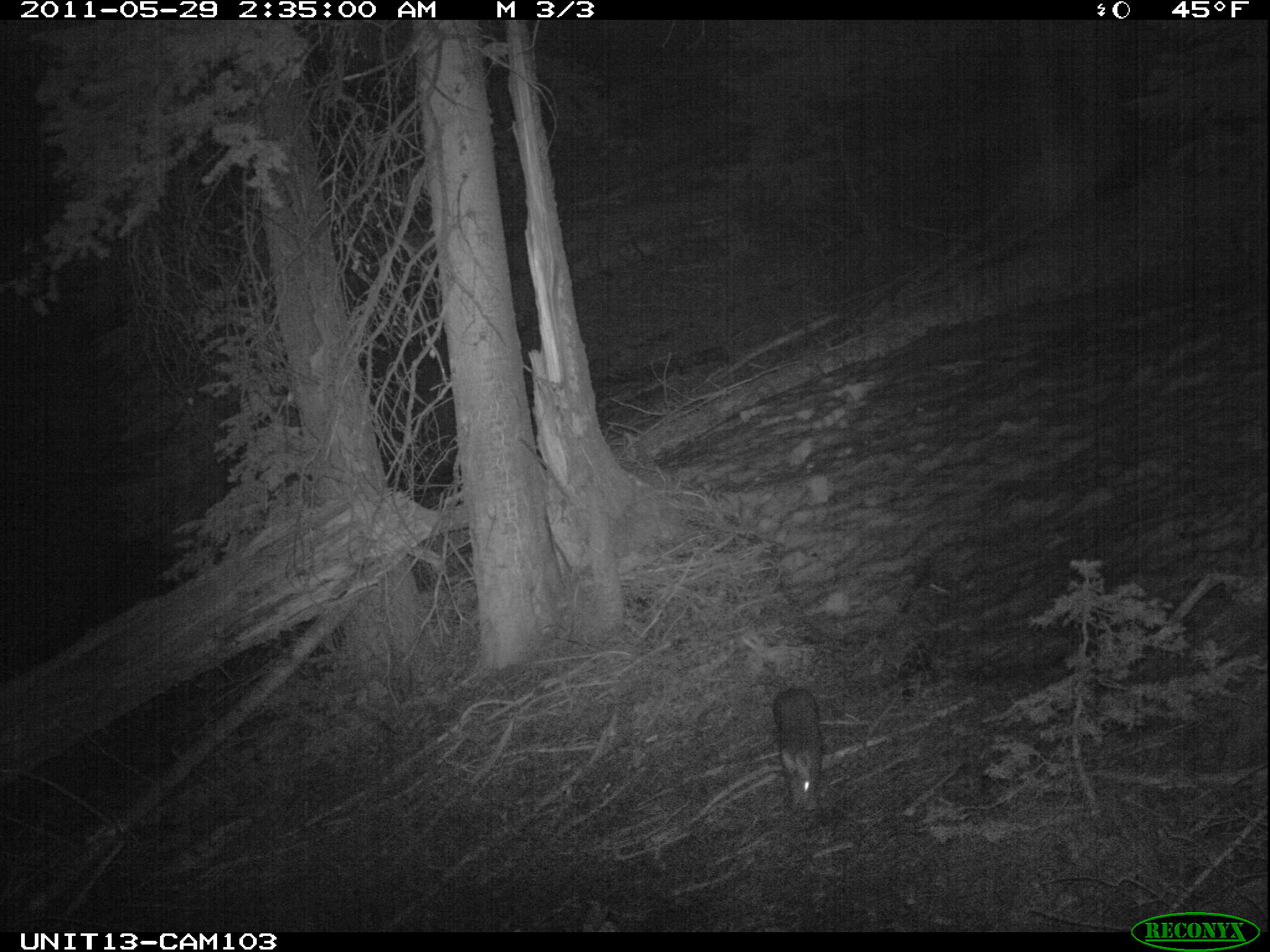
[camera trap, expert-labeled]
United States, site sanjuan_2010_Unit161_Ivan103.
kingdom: Animalia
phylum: Chordata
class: Mammalia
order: Lagomorpha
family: Leporidae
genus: Lepus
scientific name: Lepus americanus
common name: snowshoe hare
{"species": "Lepus americanus (snowshoe hare)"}